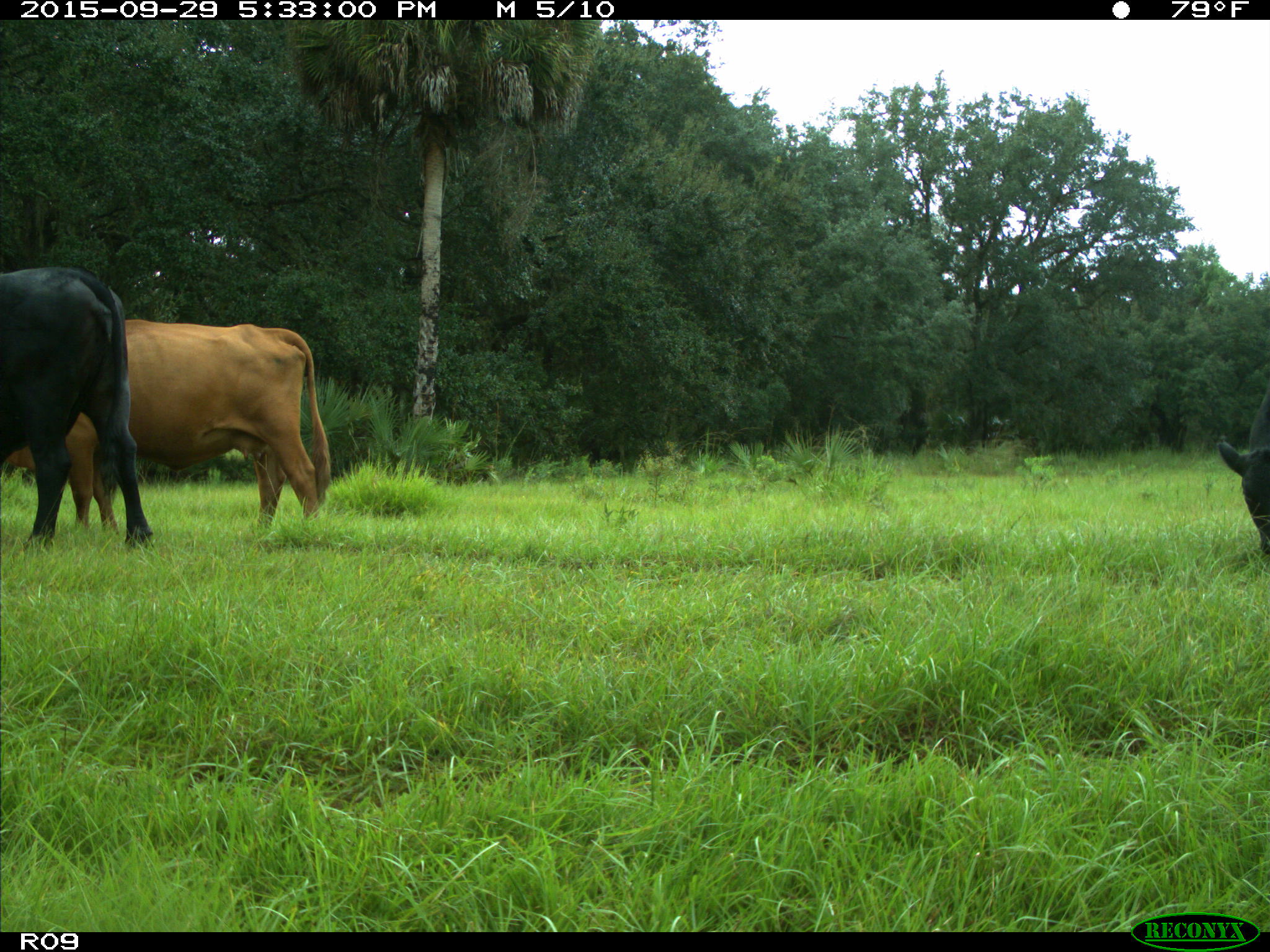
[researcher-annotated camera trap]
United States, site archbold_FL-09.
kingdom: Animalia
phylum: Chordata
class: Mammalia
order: Artiodactyla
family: Bovidae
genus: Bos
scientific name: Bos taurus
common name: domestic cow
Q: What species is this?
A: Bos taurus (domestic cow).